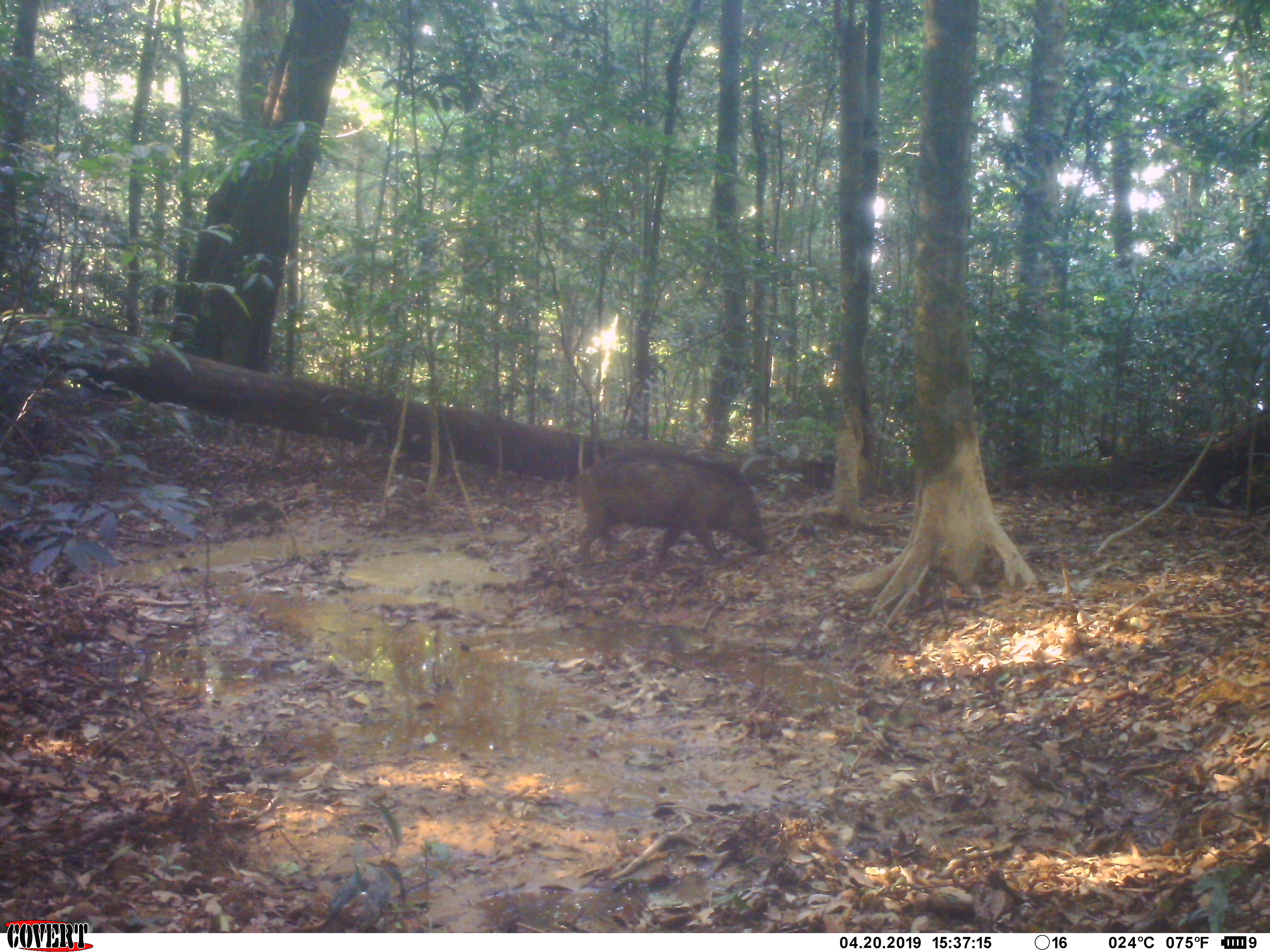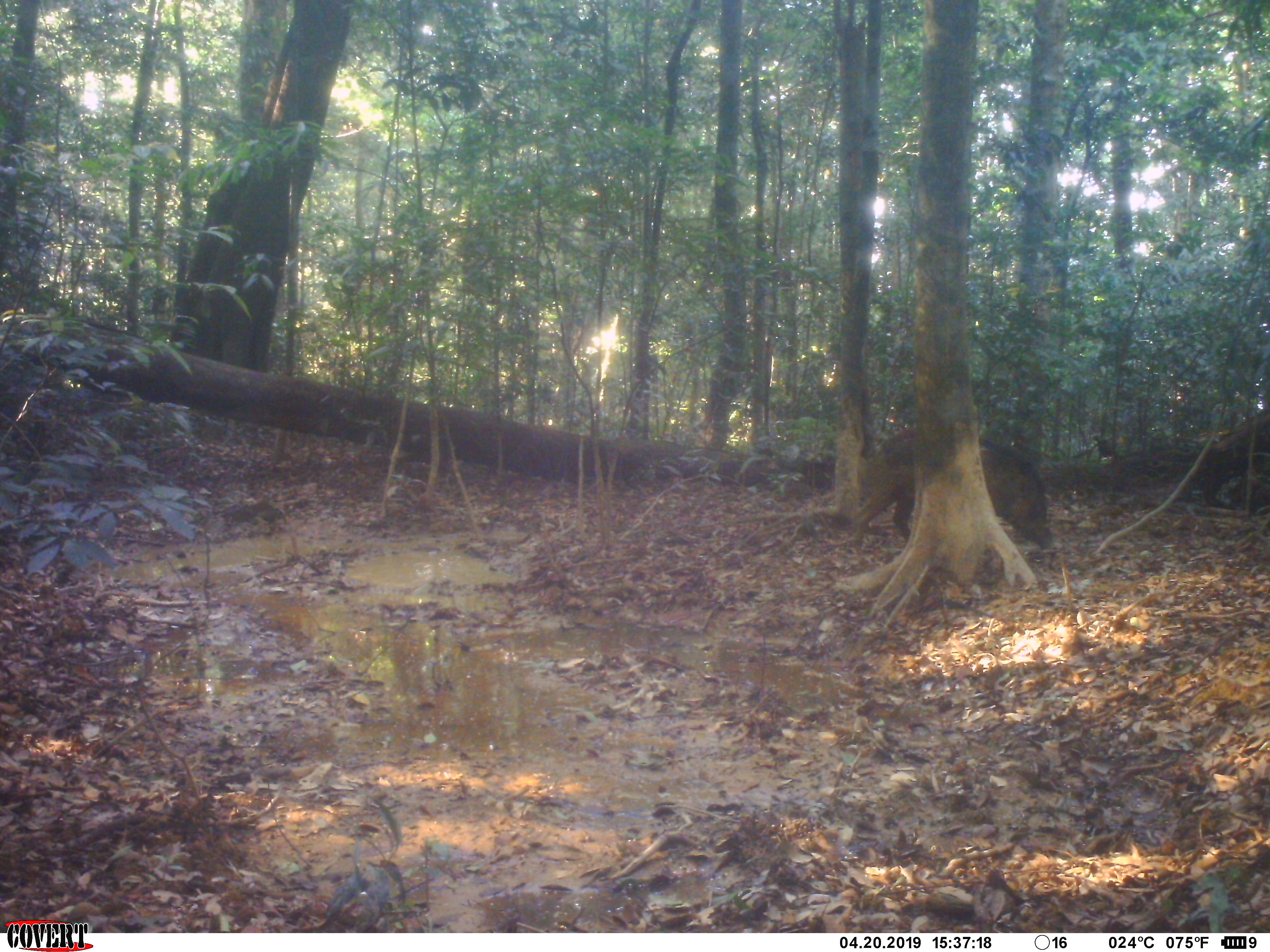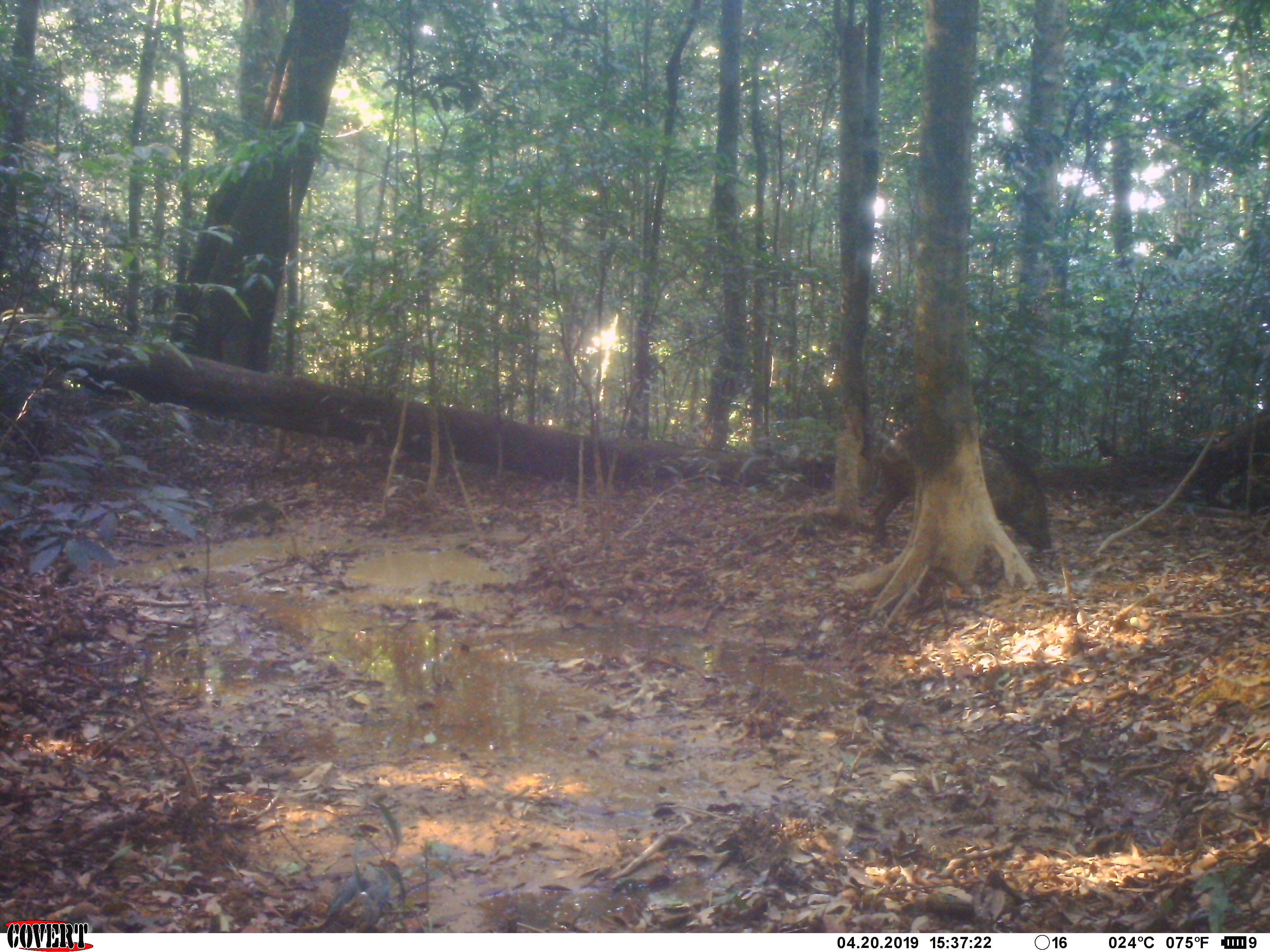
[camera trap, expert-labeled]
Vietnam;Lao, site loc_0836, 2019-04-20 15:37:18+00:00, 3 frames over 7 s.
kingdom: Animalia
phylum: Chordata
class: Mammalia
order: Artiodactyla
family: Suidae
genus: Sus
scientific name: Sus scrofa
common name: eurasian wild pig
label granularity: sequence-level